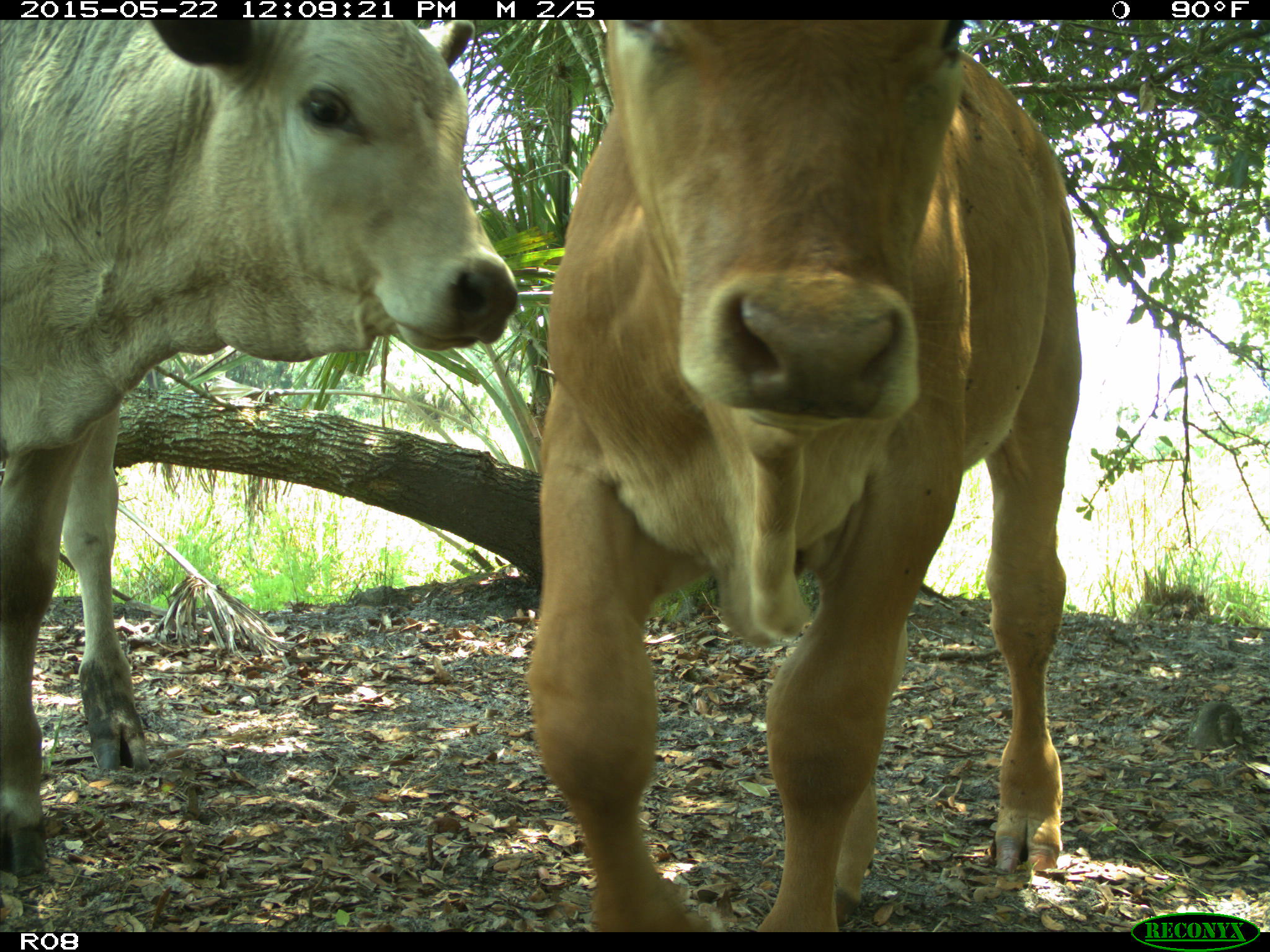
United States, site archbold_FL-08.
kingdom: Animalia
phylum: Chordata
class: Mammalia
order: Artiodactyla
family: Bovidae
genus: Bos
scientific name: Bos taurus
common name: domestic cow